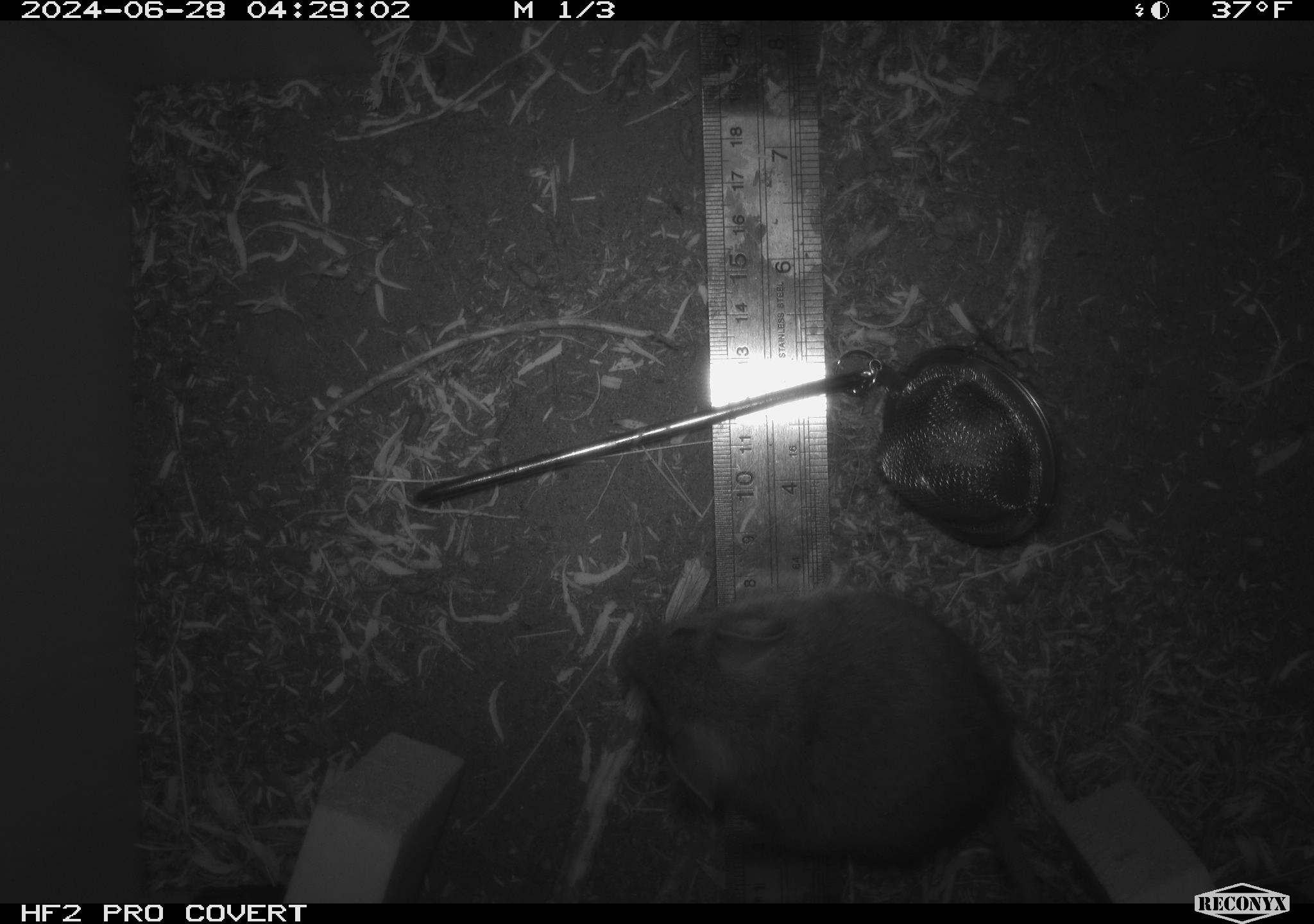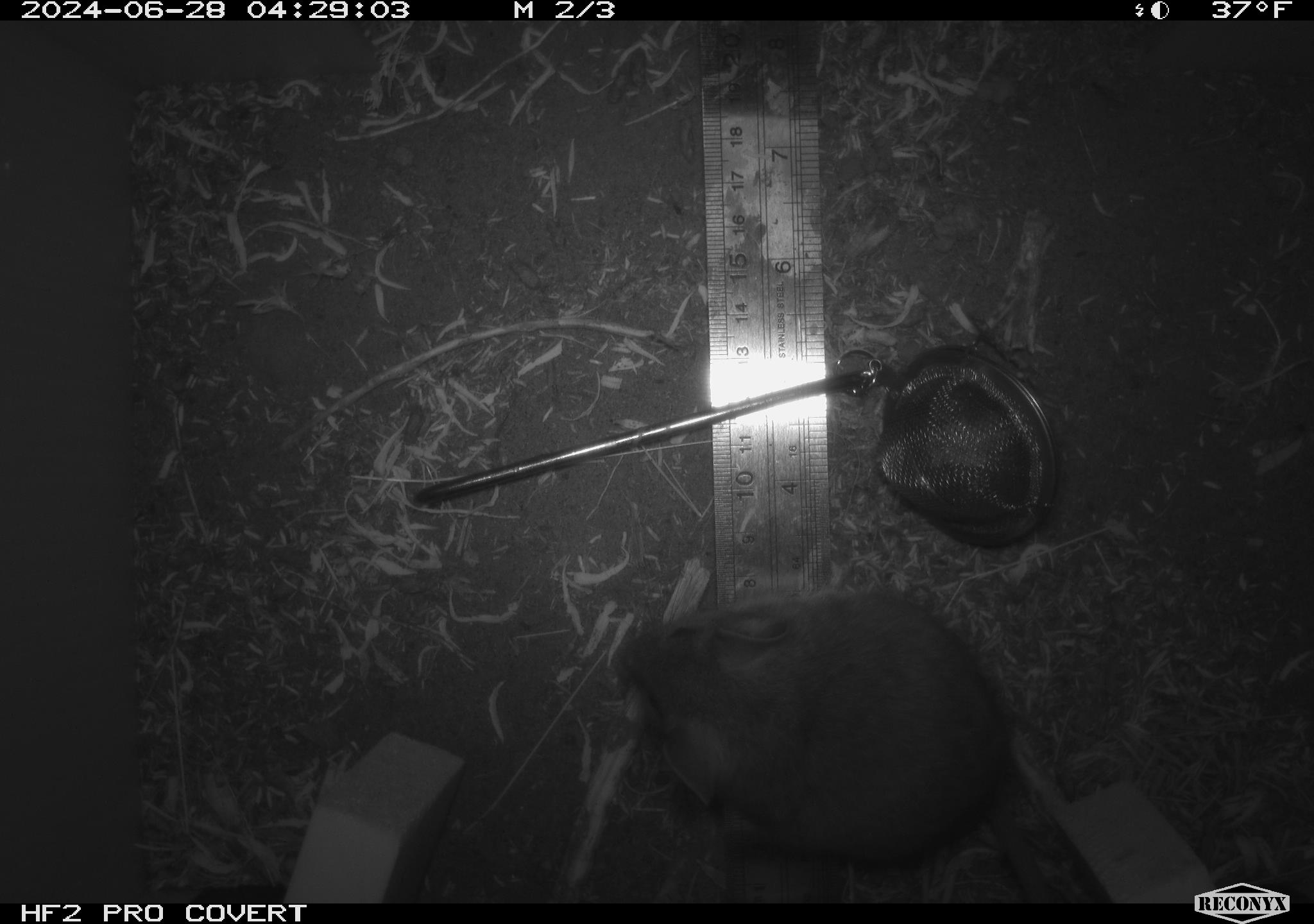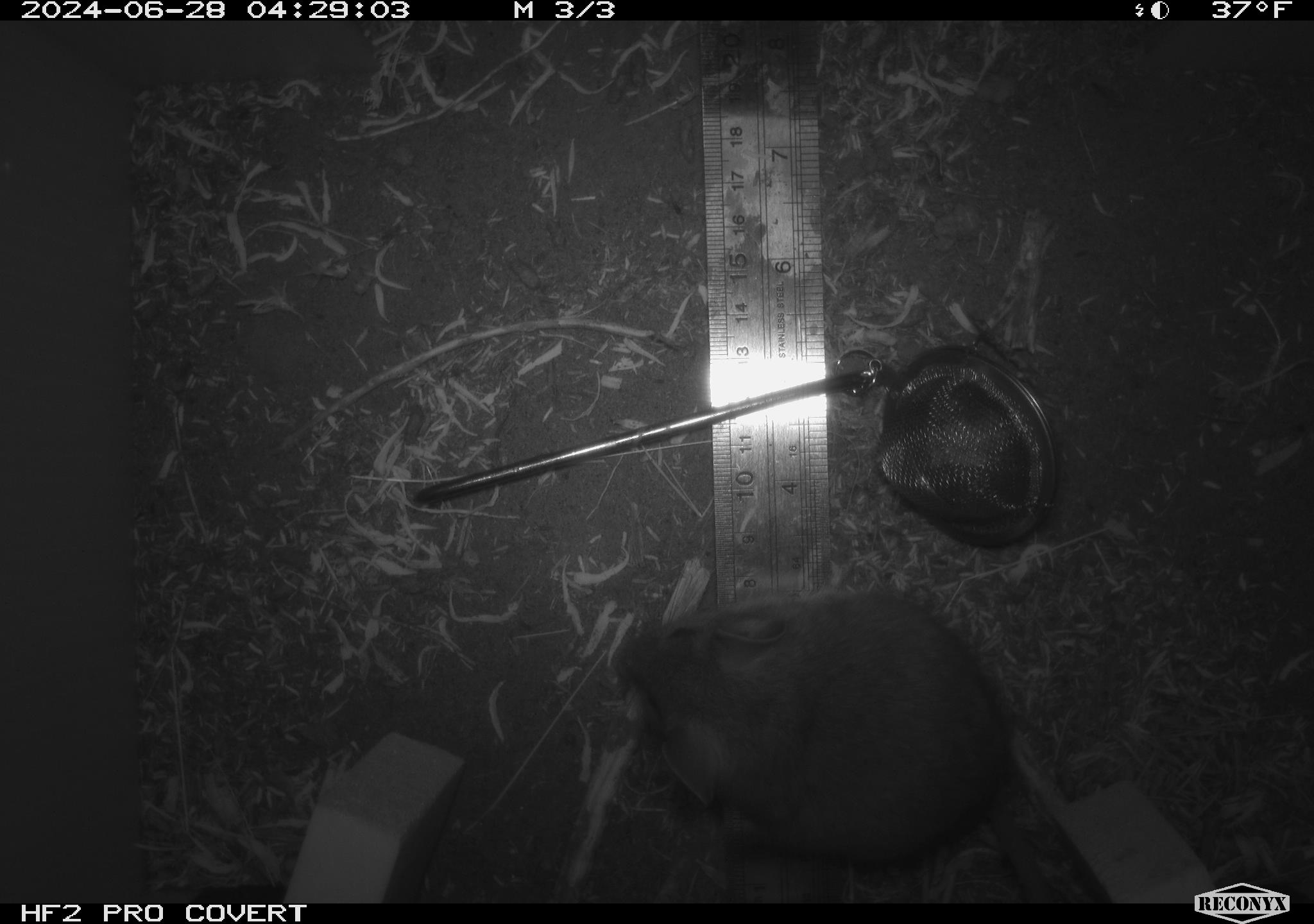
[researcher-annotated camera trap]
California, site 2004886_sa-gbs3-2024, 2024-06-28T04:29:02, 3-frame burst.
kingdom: Animalia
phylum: Chordata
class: Mammalia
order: Rodentia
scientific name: Rodentia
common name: mouse species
Mouse species (Rodentia).